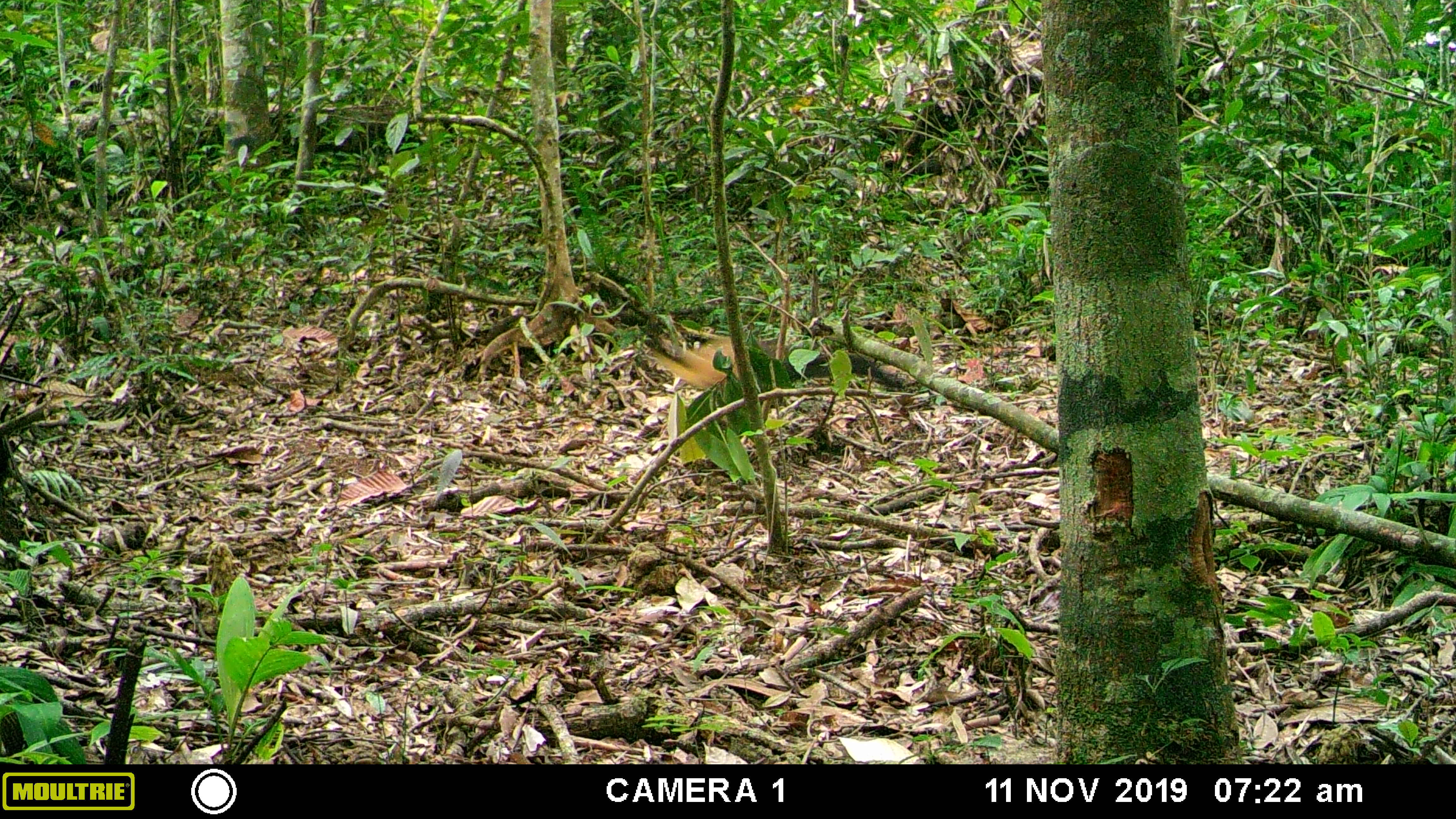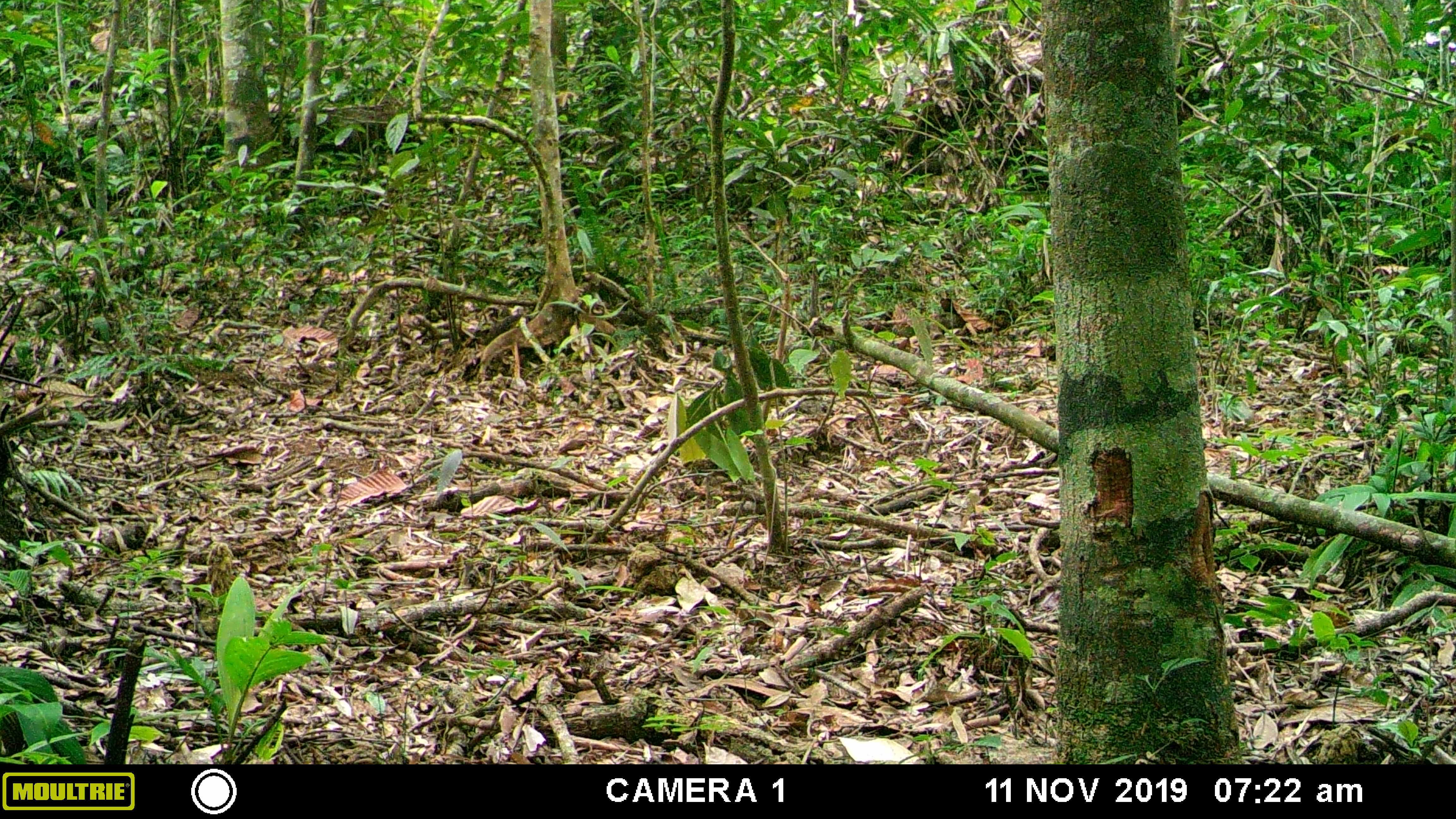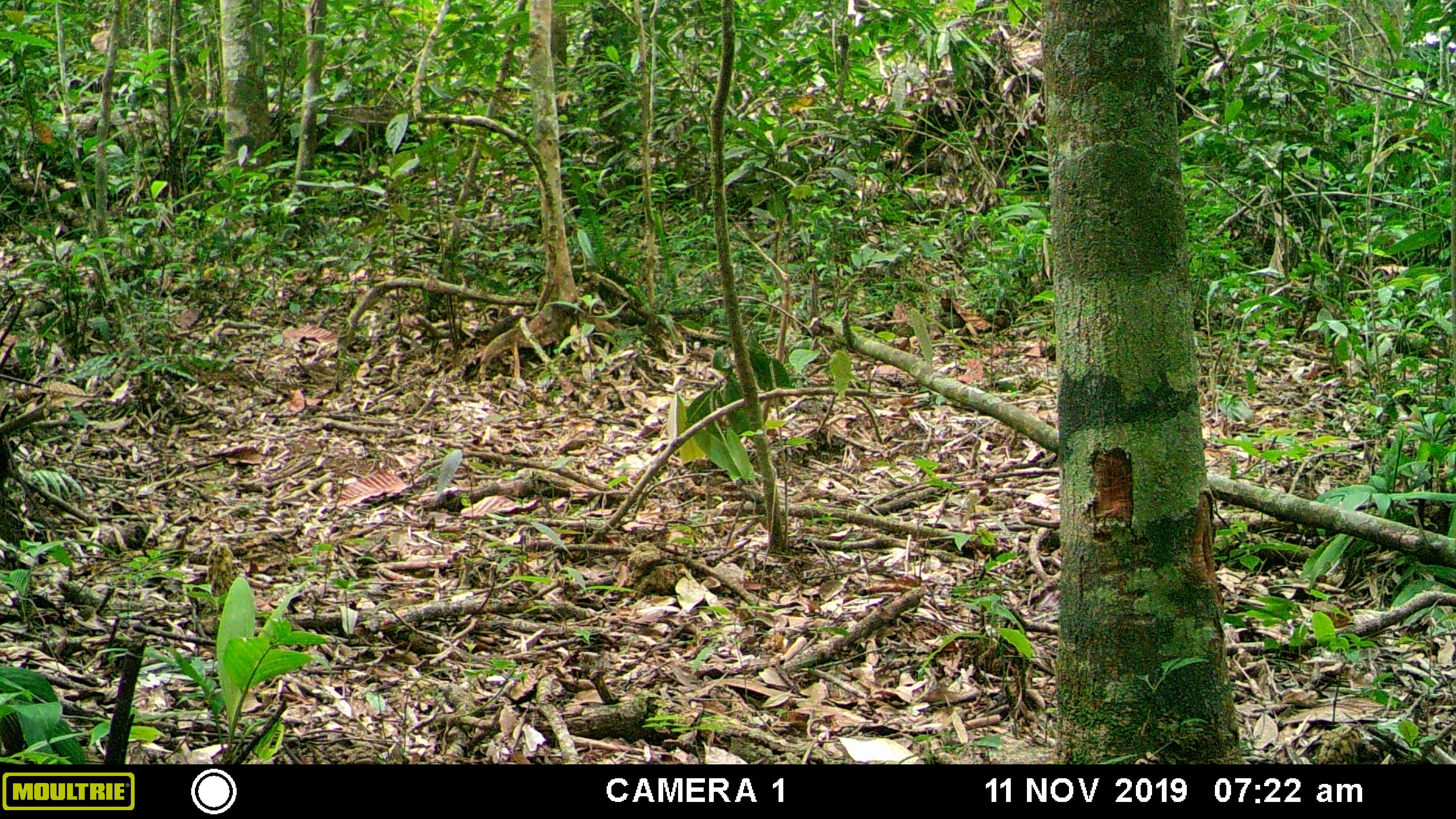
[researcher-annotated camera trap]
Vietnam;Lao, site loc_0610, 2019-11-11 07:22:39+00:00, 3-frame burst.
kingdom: Animalia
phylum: Chordata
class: Mammalia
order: Carnivora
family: Mustelidae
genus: Martes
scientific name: Martes flavigula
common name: yellow-throated marten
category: yellow throated marten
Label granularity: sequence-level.